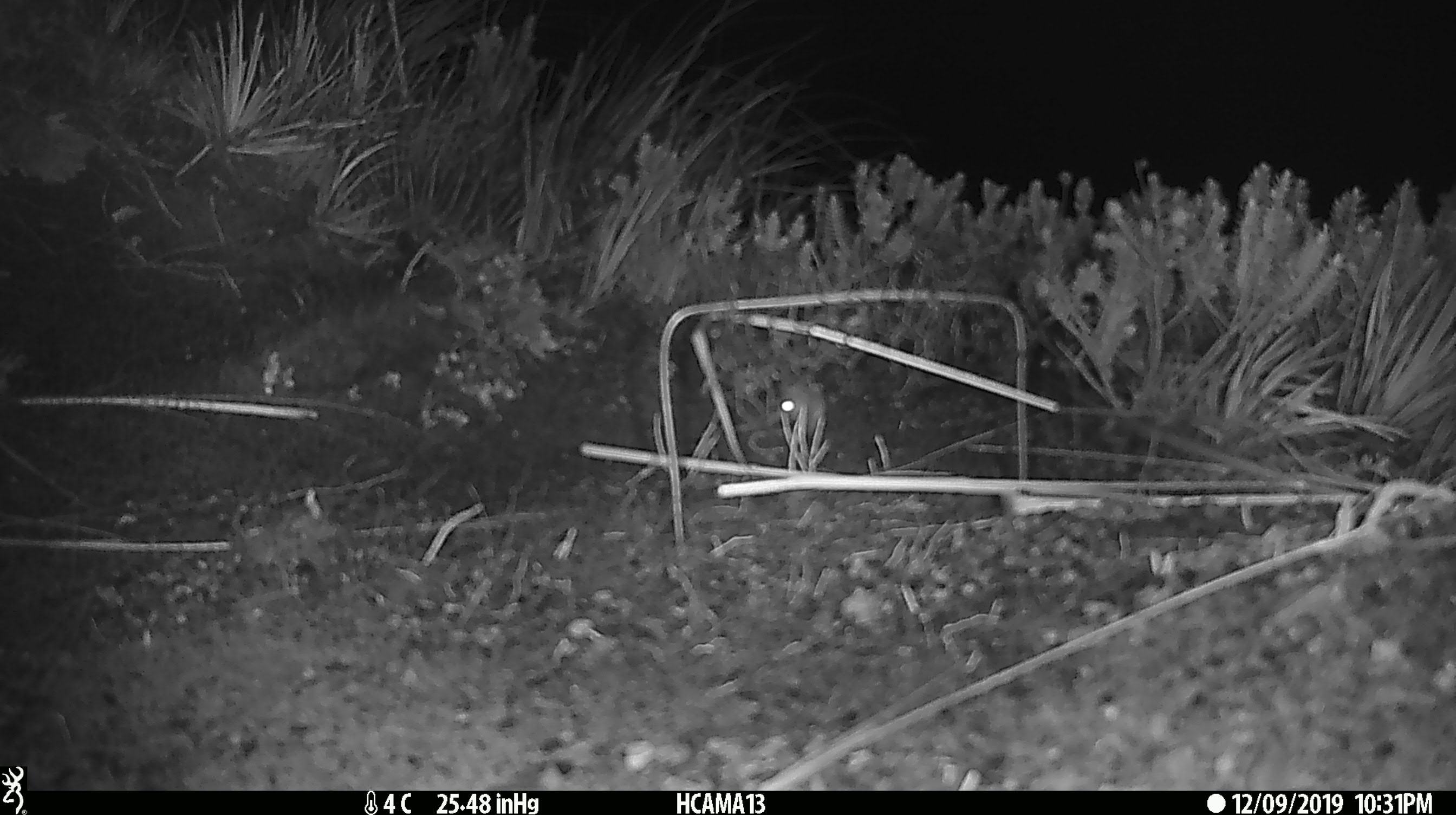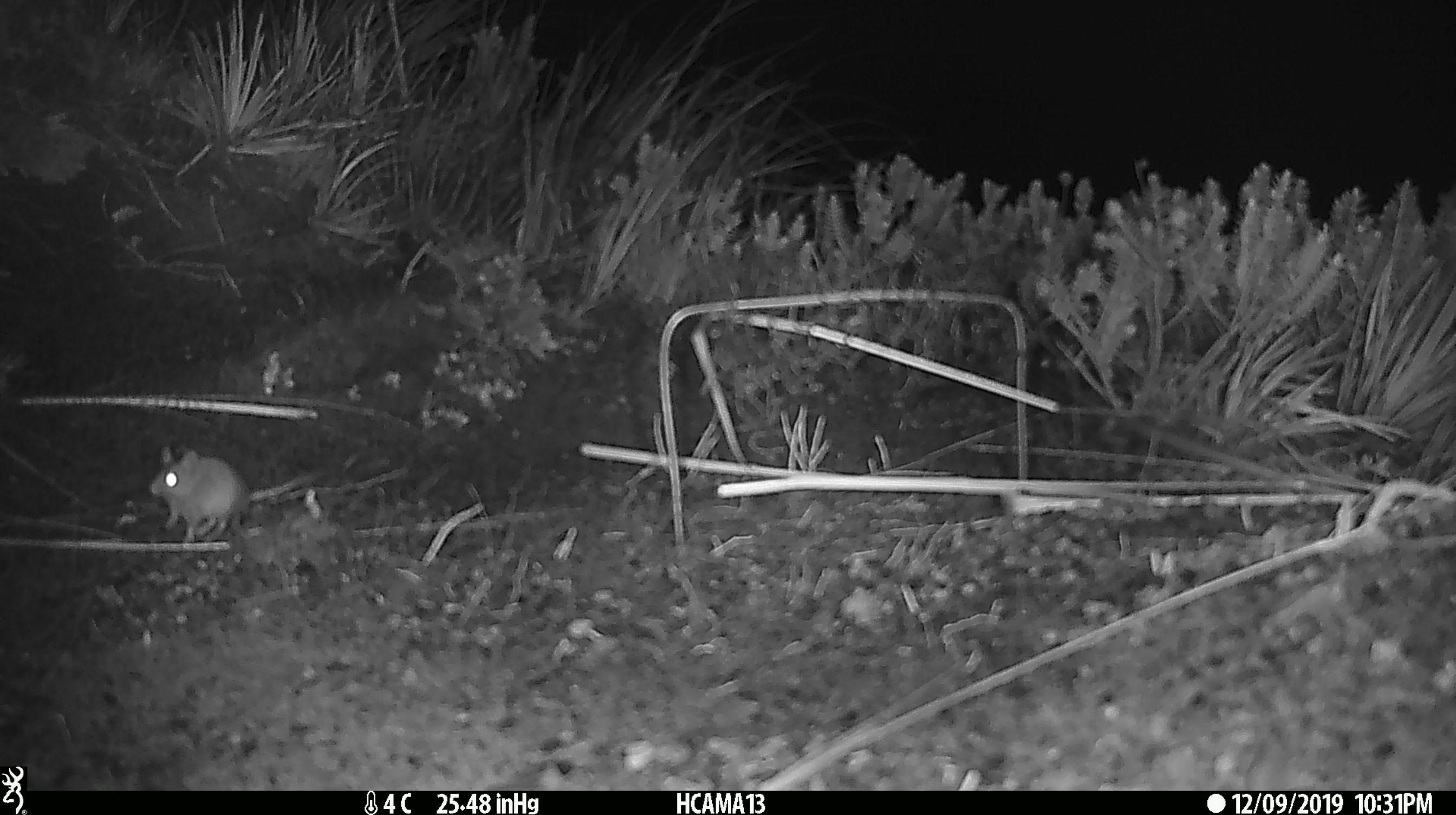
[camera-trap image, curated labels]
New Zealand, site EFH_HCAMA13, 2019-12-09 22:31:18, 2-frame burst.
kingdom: Animalia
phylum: Chordata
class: Mammalia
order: Rodentia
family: Muridae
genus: Mus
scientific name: Mus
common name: mouse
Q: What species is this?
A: Mouse (Mus).